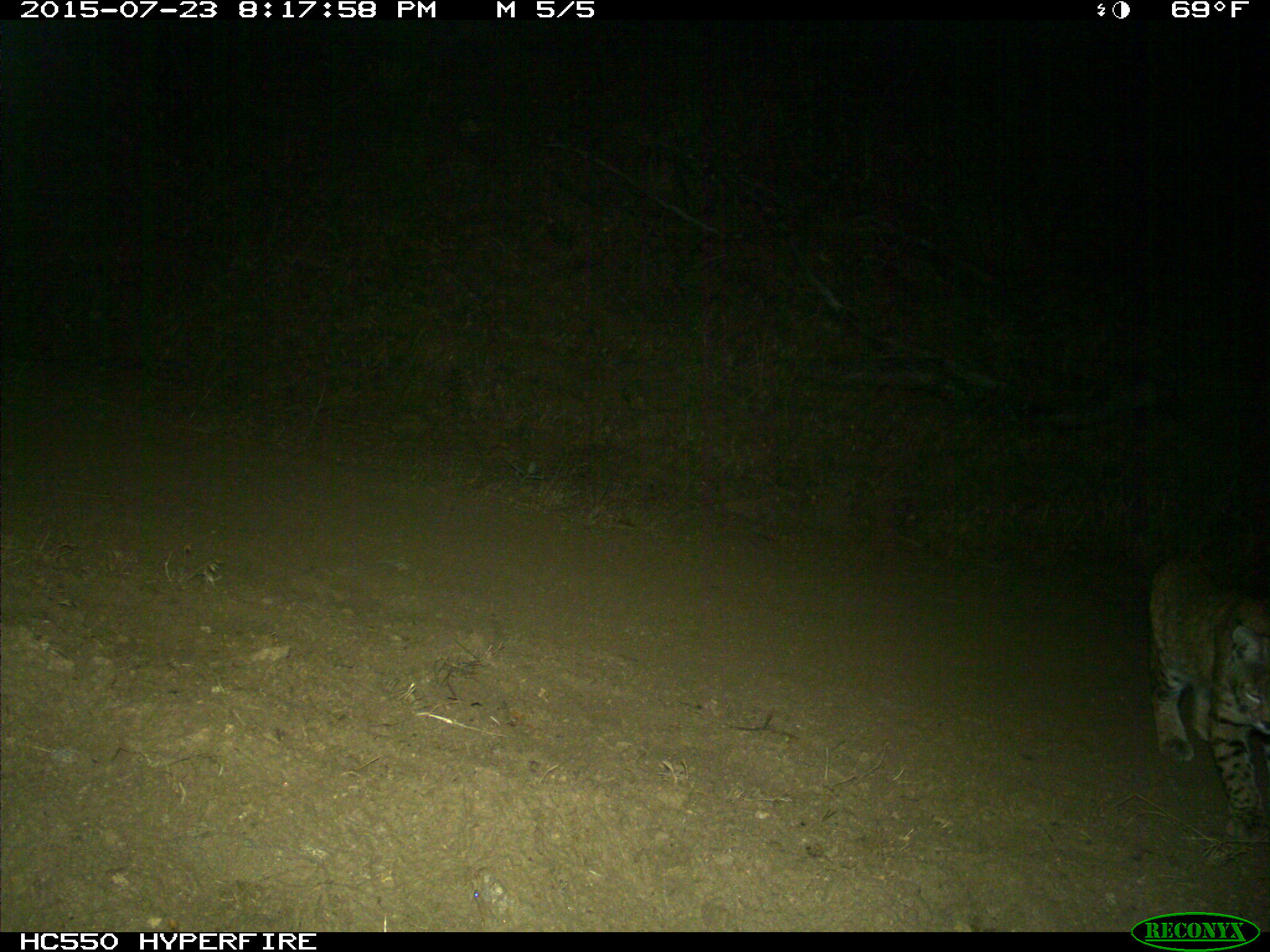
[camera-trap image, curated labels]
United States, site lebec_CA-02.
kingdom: Animalia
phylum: Chordata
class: Mammalia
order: Carnivora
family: Felidae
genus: Lynx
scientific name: Lynx rufus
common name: bobcat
Lynx rufus (bobcat).